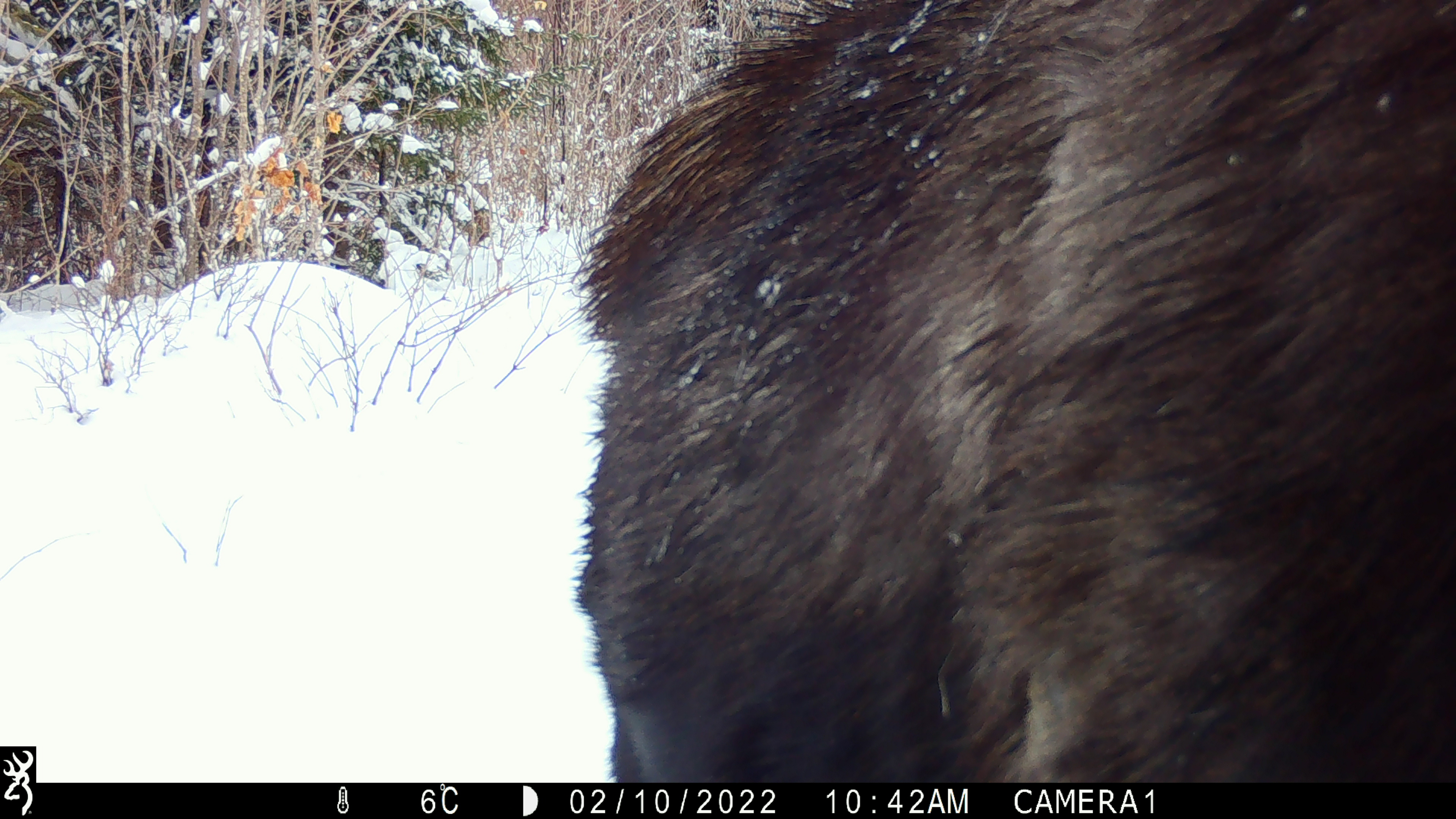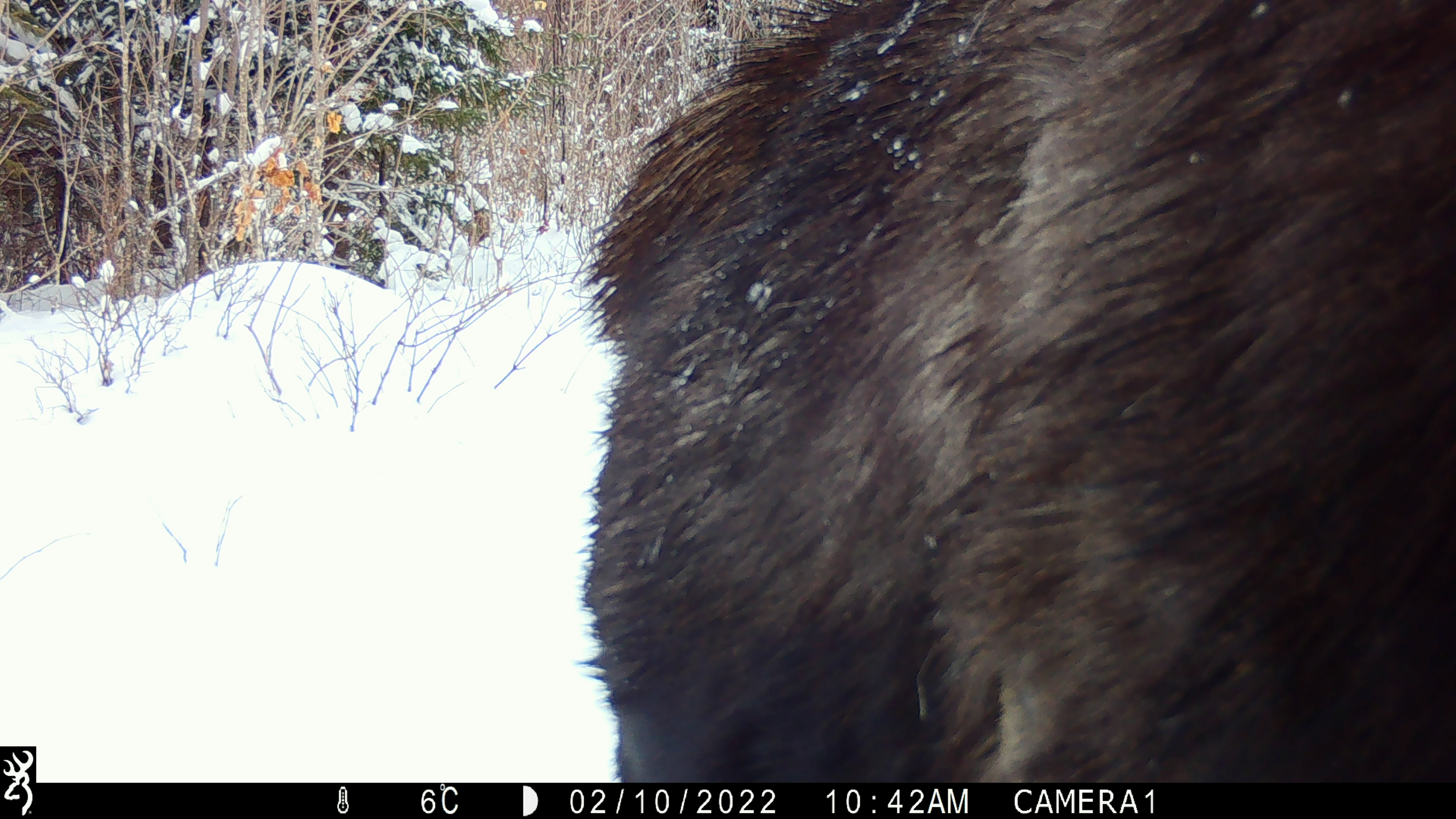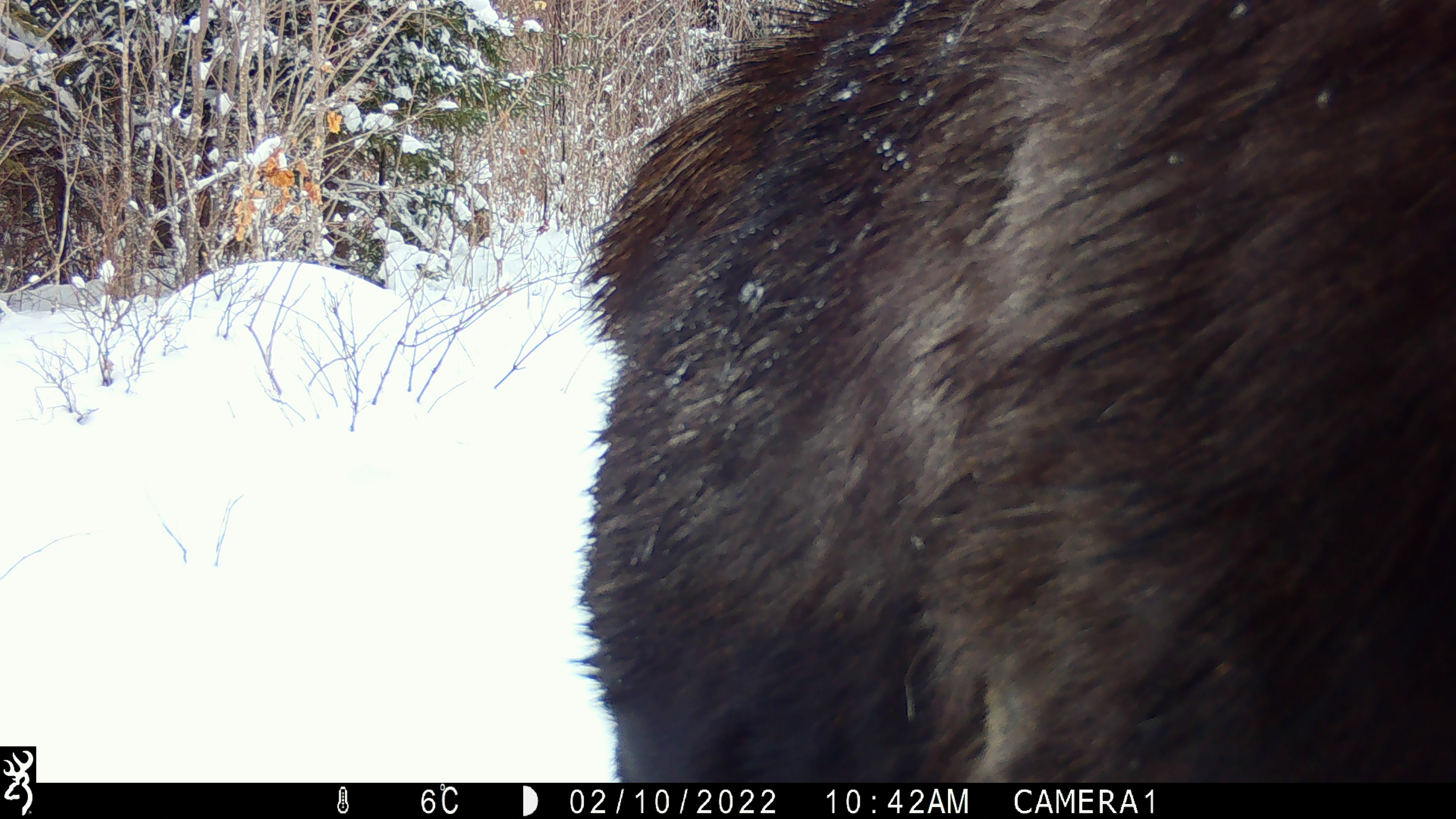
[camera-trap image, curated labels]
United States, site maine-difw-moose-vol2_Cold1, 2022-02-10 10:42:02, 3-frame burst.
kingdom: Animalia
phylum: Chordata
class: Mammalia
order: Artiodactyla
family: Cervidae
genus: Alces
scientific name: Alces alces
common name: moose